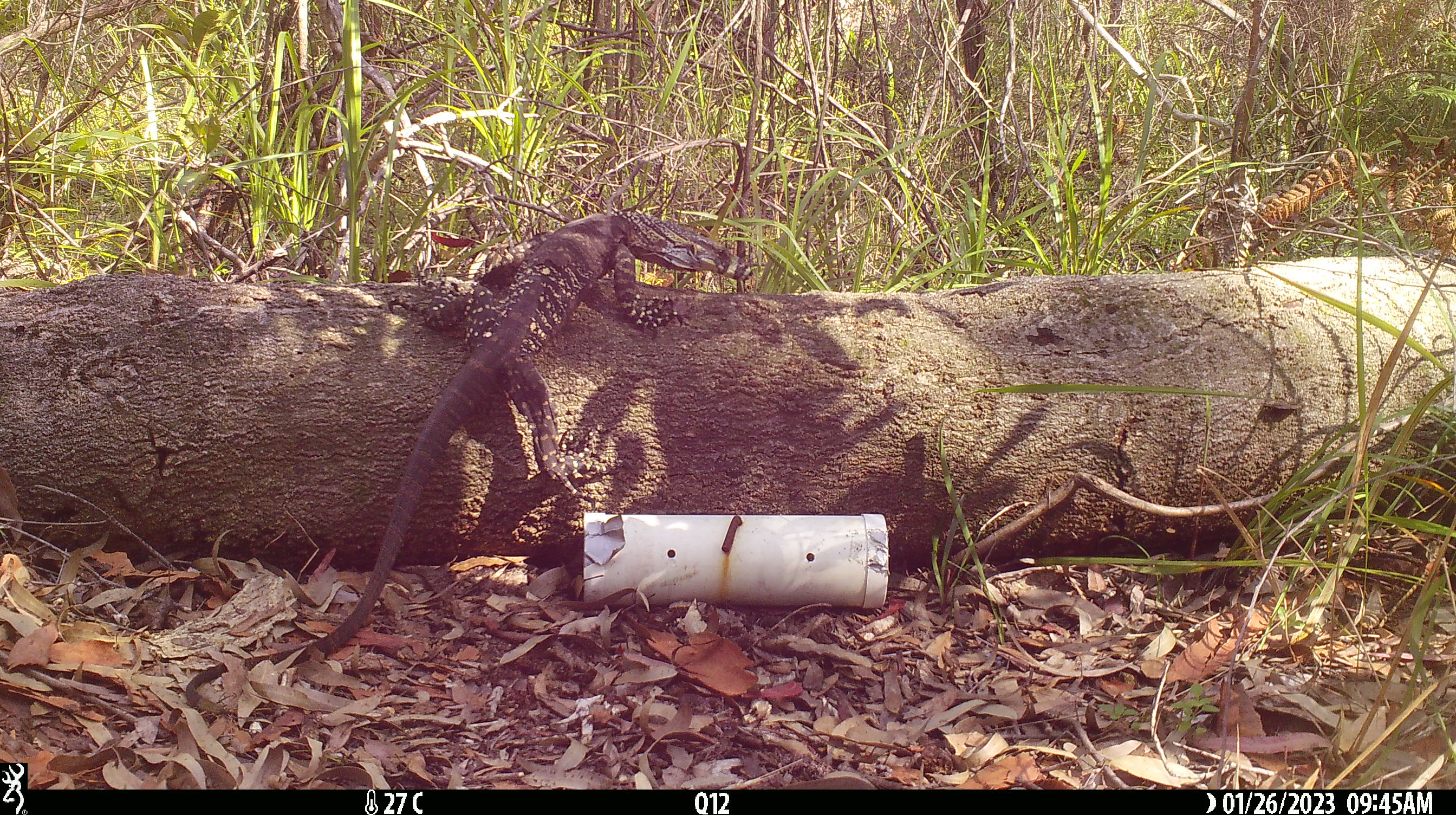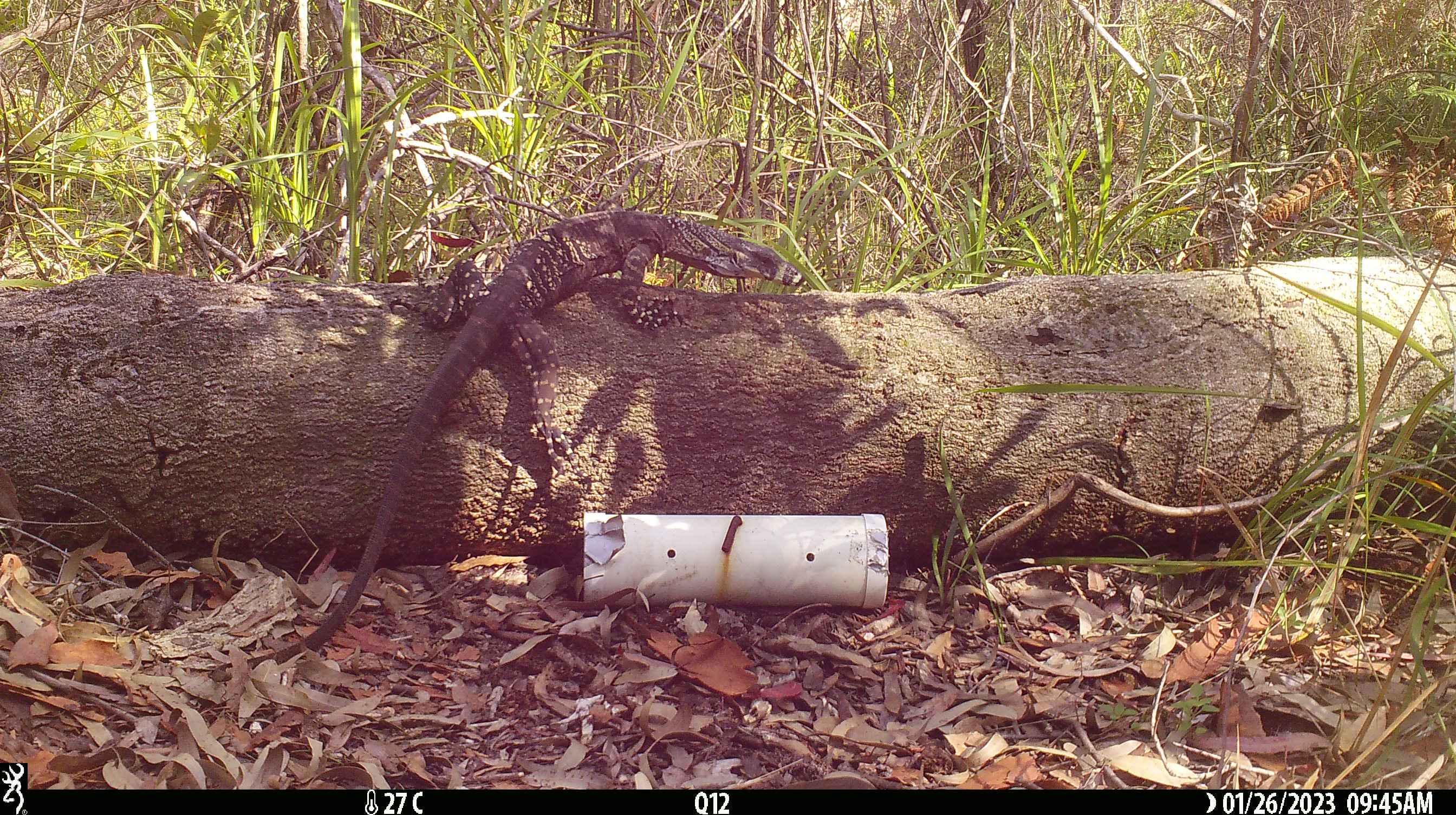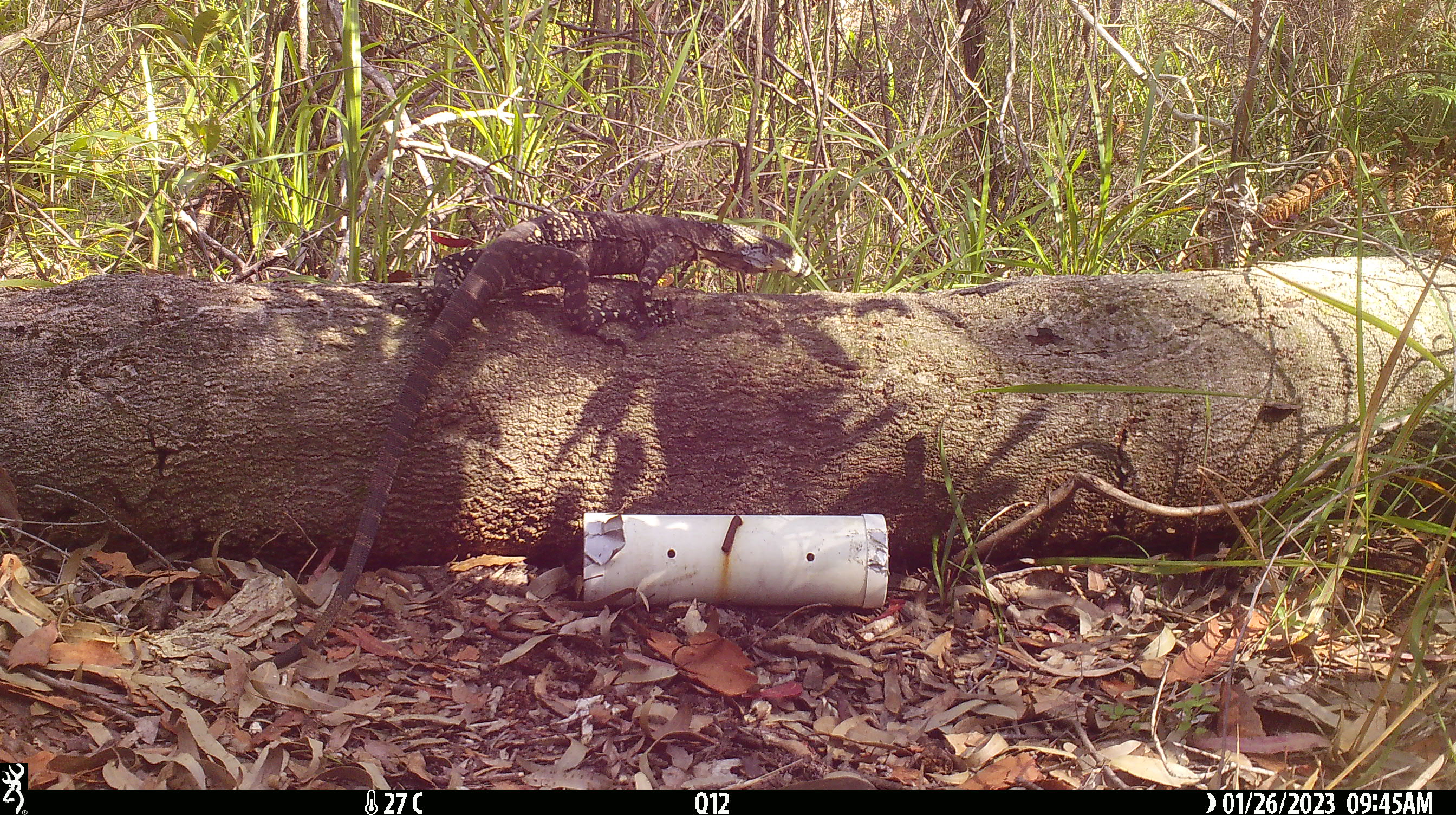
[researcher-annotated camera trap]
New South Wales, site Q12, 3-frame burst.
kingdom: Animalia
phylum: Chordata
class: Reptilia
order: Squamata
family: Varanidae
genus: Varanus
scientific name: Varanus varius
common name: lace monitor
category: goanna